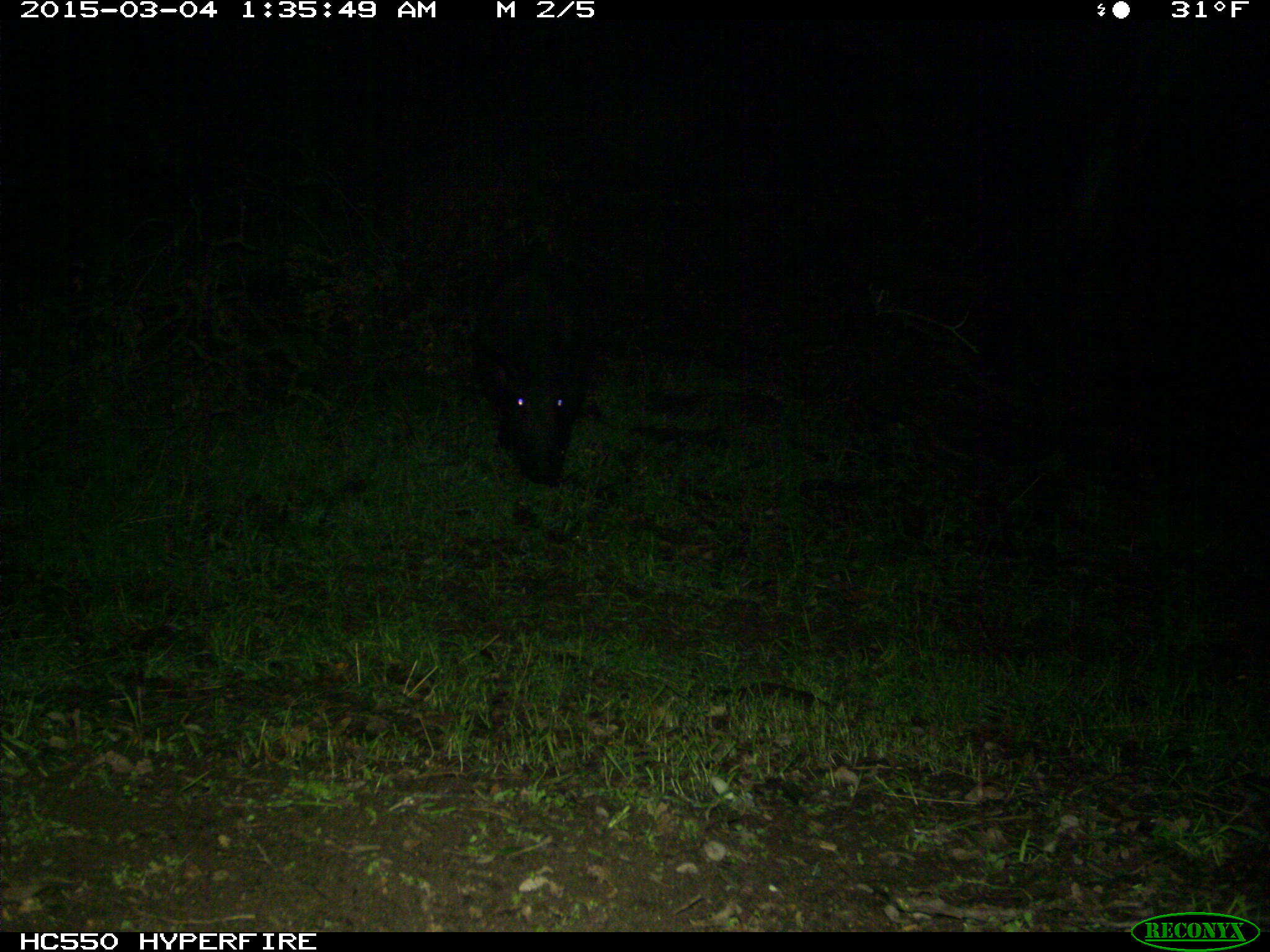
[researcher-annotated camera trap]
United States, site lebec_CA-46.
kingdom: Animalia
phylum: Chordata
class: Mammalia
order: Artiodactyla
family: Suidae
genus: Sus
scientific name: Sus scrofa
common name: wild boar